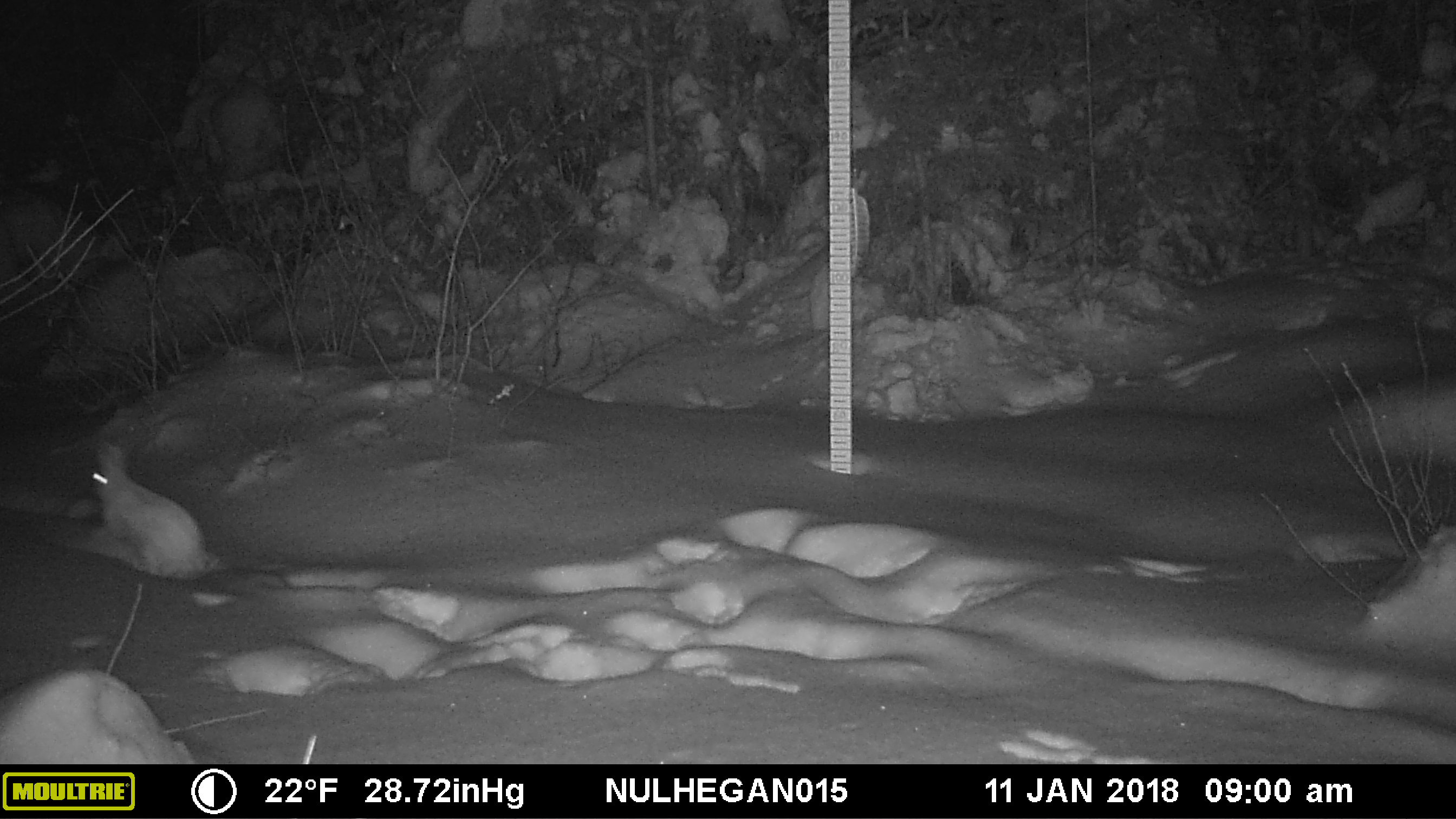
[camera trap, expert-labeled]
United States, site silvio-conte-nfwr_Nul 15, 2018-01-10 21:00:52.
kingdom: Animalia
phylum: Chordata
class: Mammalia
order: Lagomorpha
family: Leporidae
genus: Lepus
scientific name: Lepus americanus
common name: snowshoe hare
Snowshoe hare (Lepus americanus).